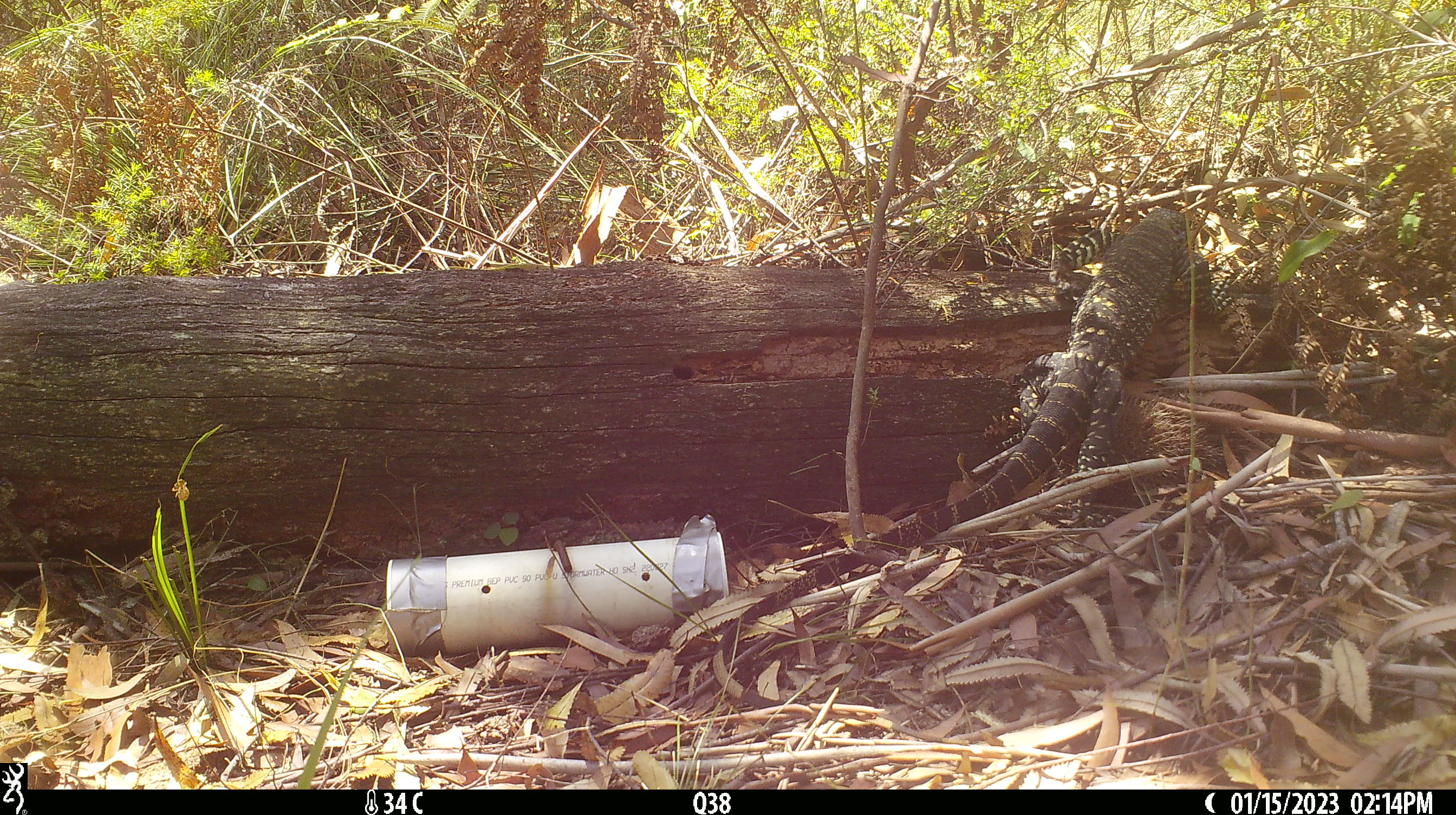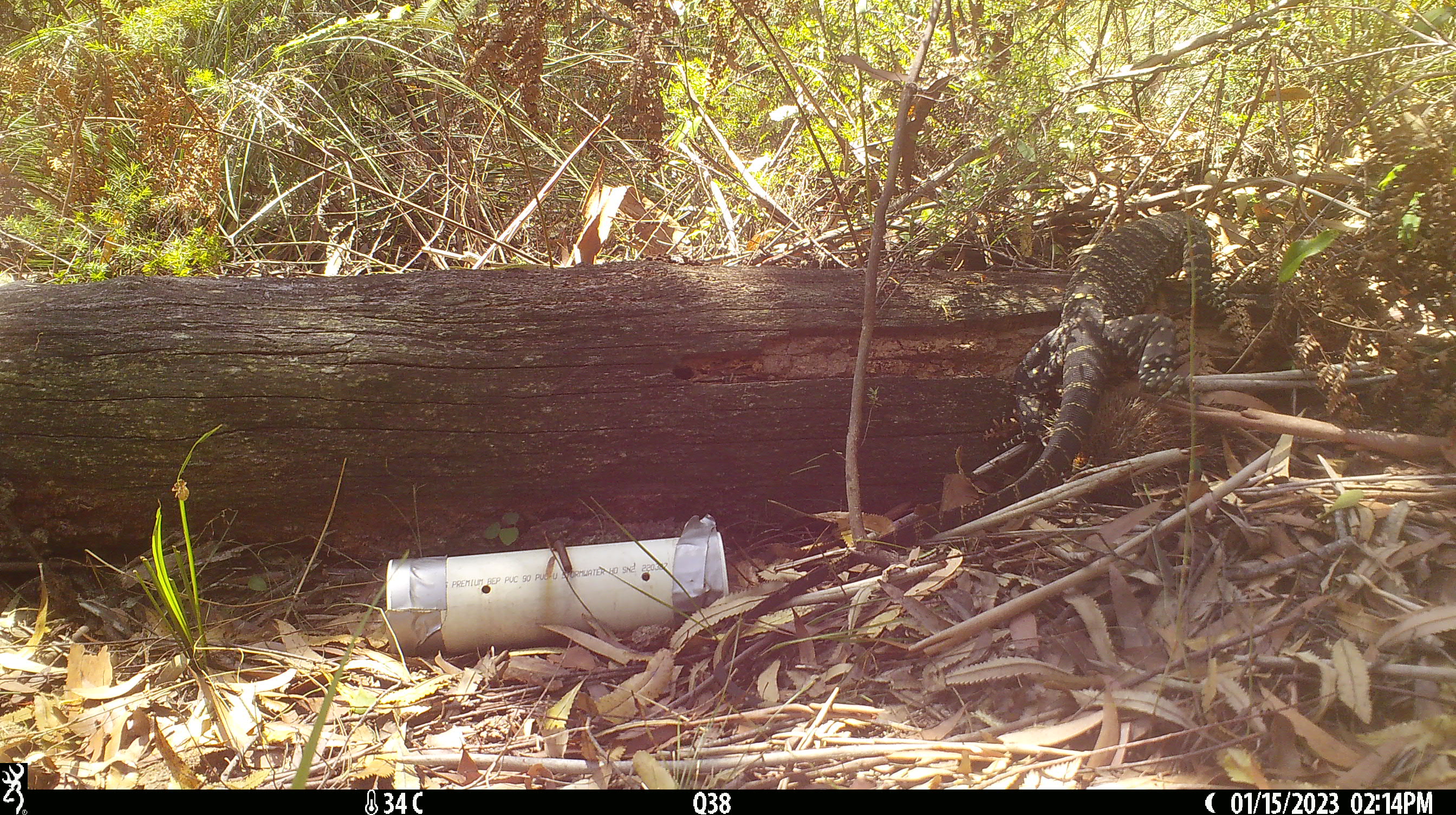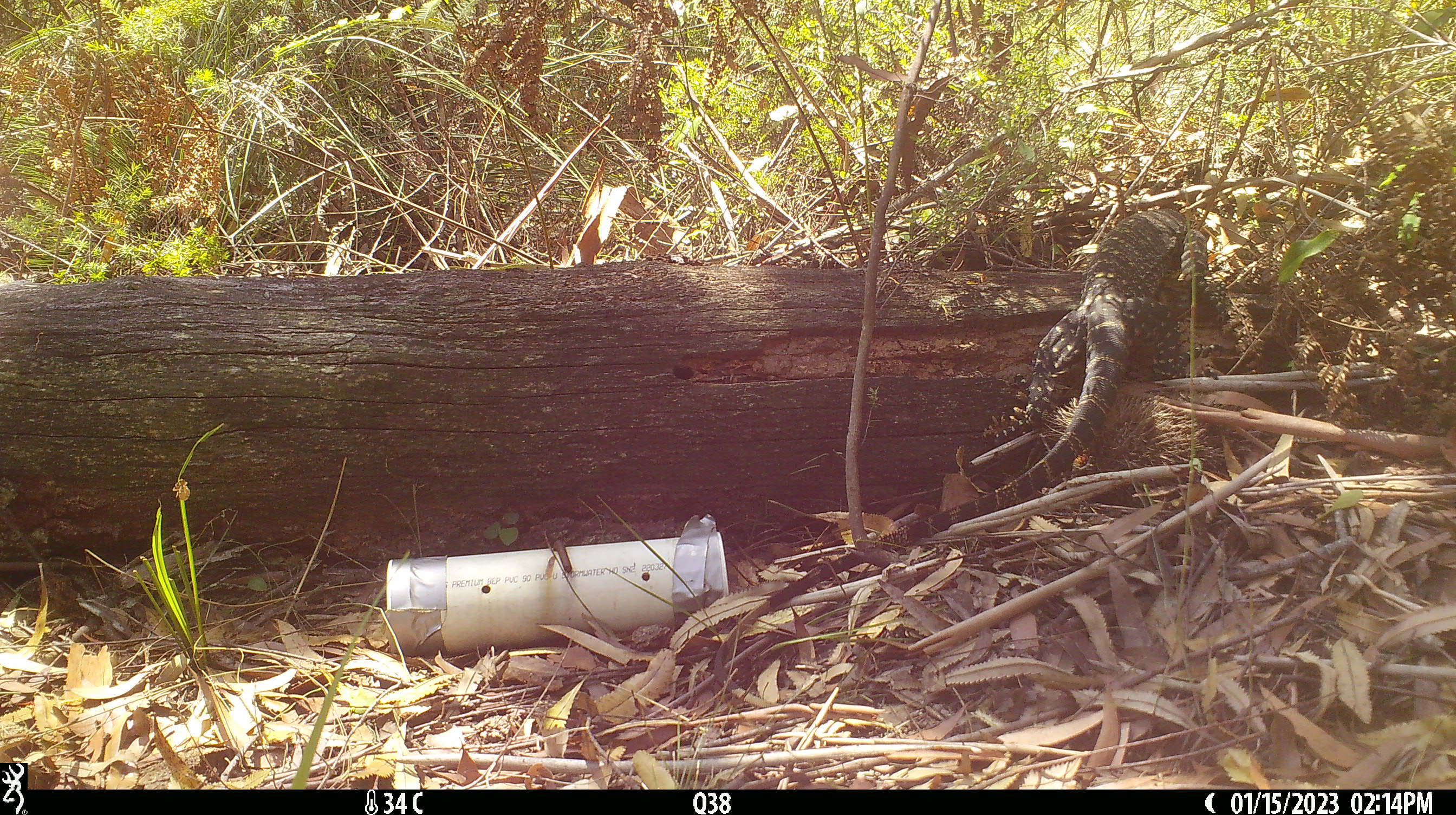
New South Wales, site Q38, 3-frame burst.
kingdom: Animalia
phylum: Chordata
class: Reptilia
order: Squamata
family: Varanidae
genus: Varanus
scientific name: Varanus varius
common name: lace monitor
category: goanna